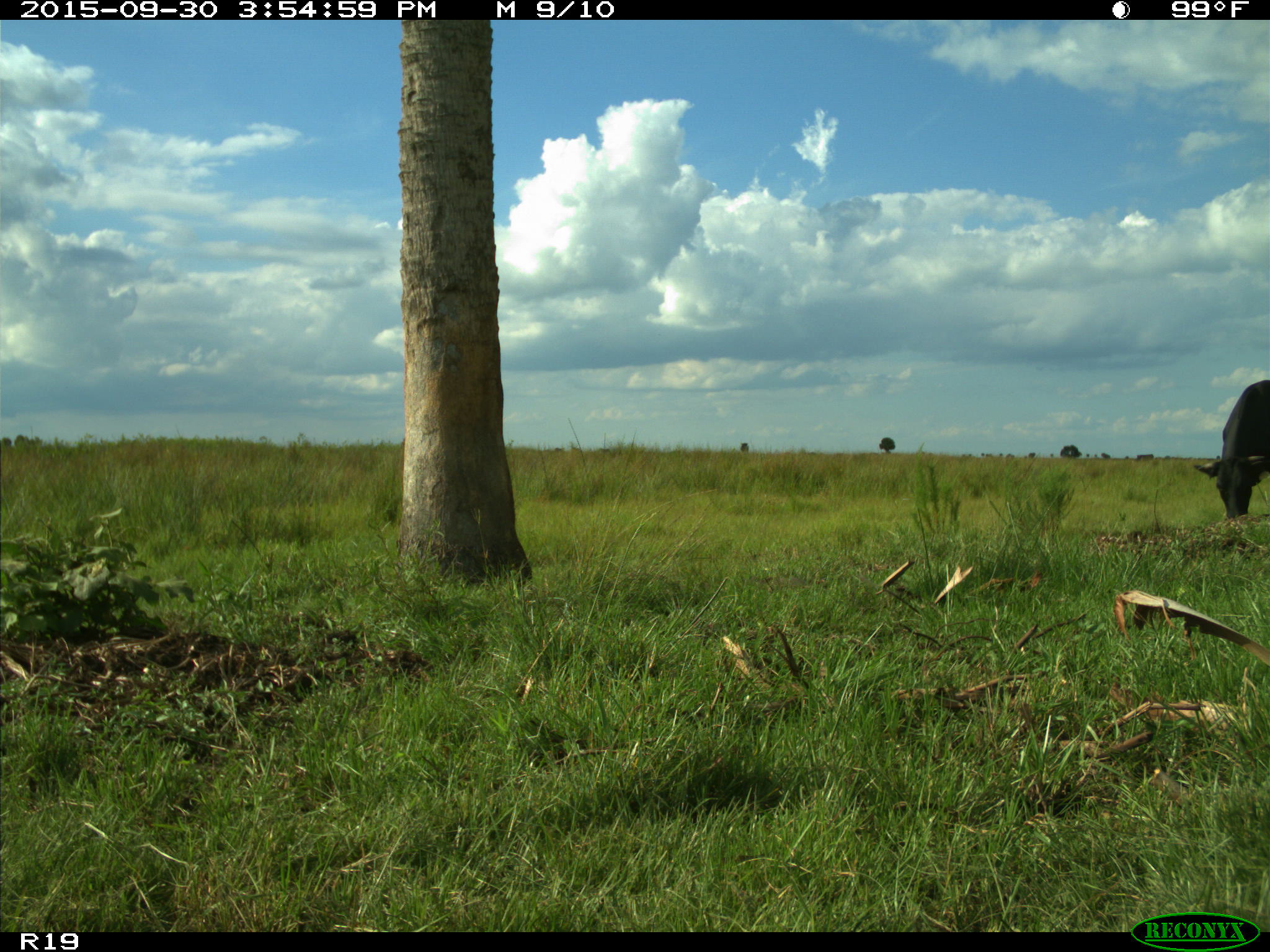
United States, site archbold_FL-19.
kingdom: Animalia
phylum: Chordata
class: Mammalia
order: Artiodactyla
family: Bovidae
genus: Bos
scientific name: Bos taurus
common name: domestic cow